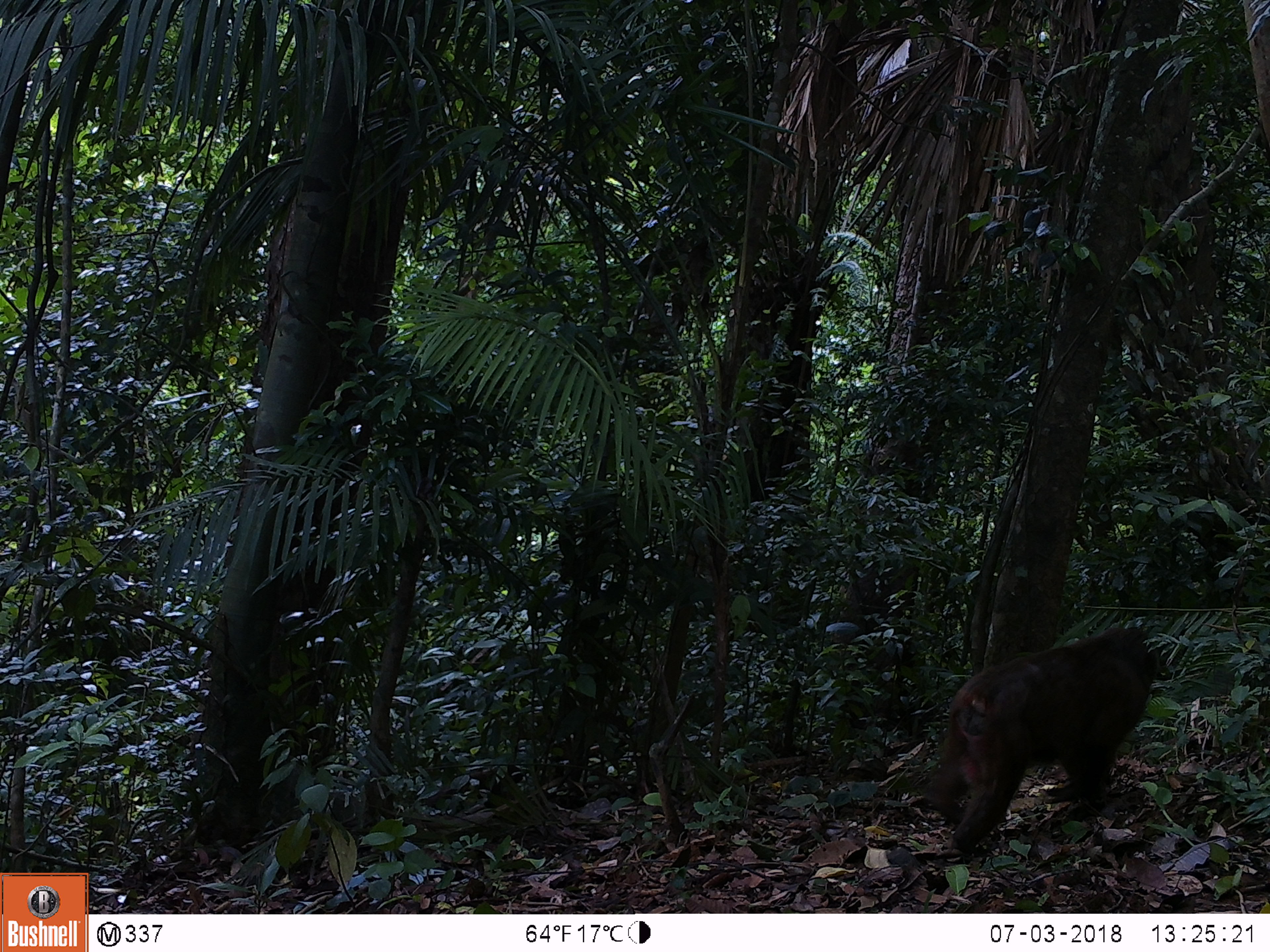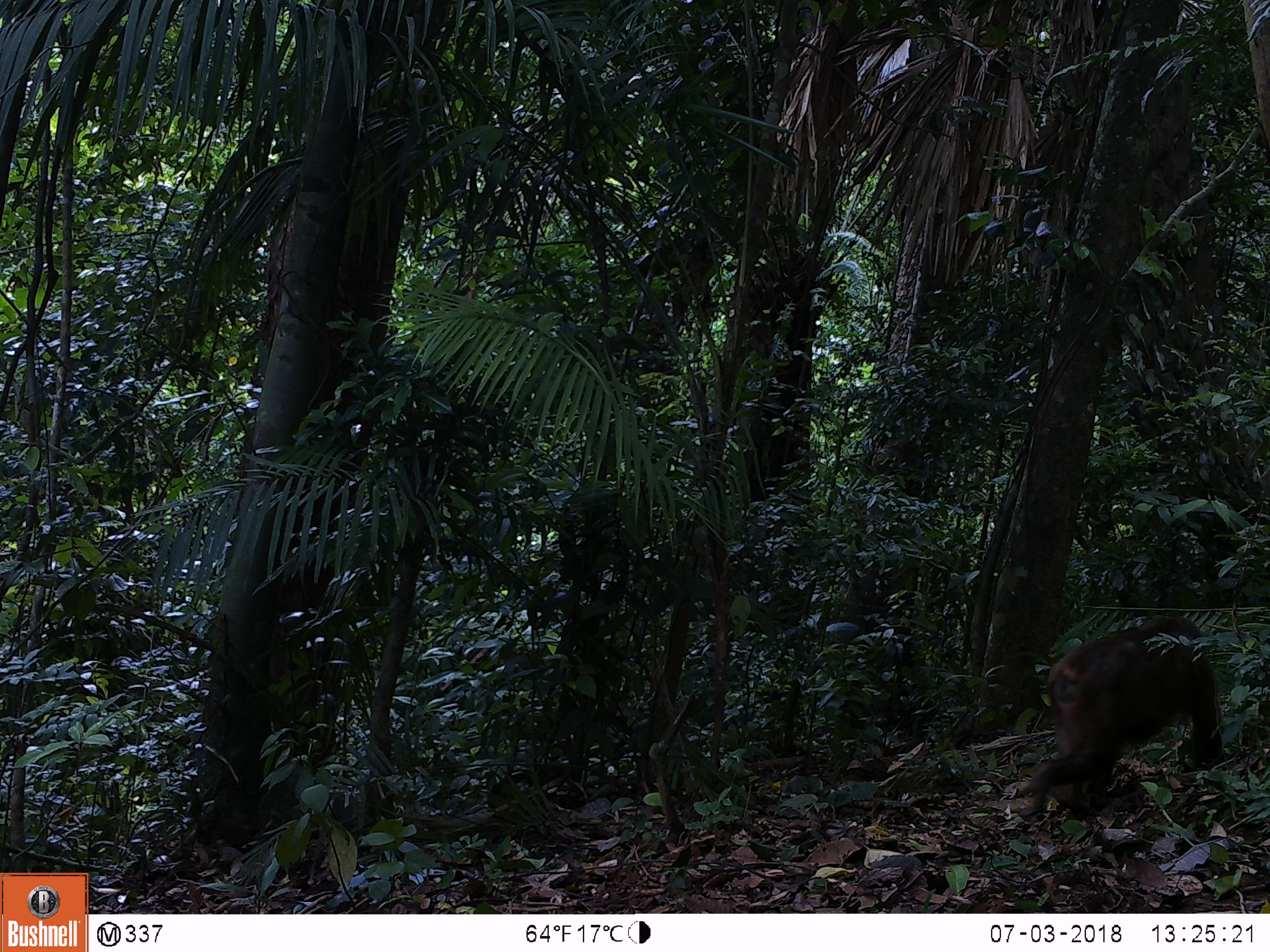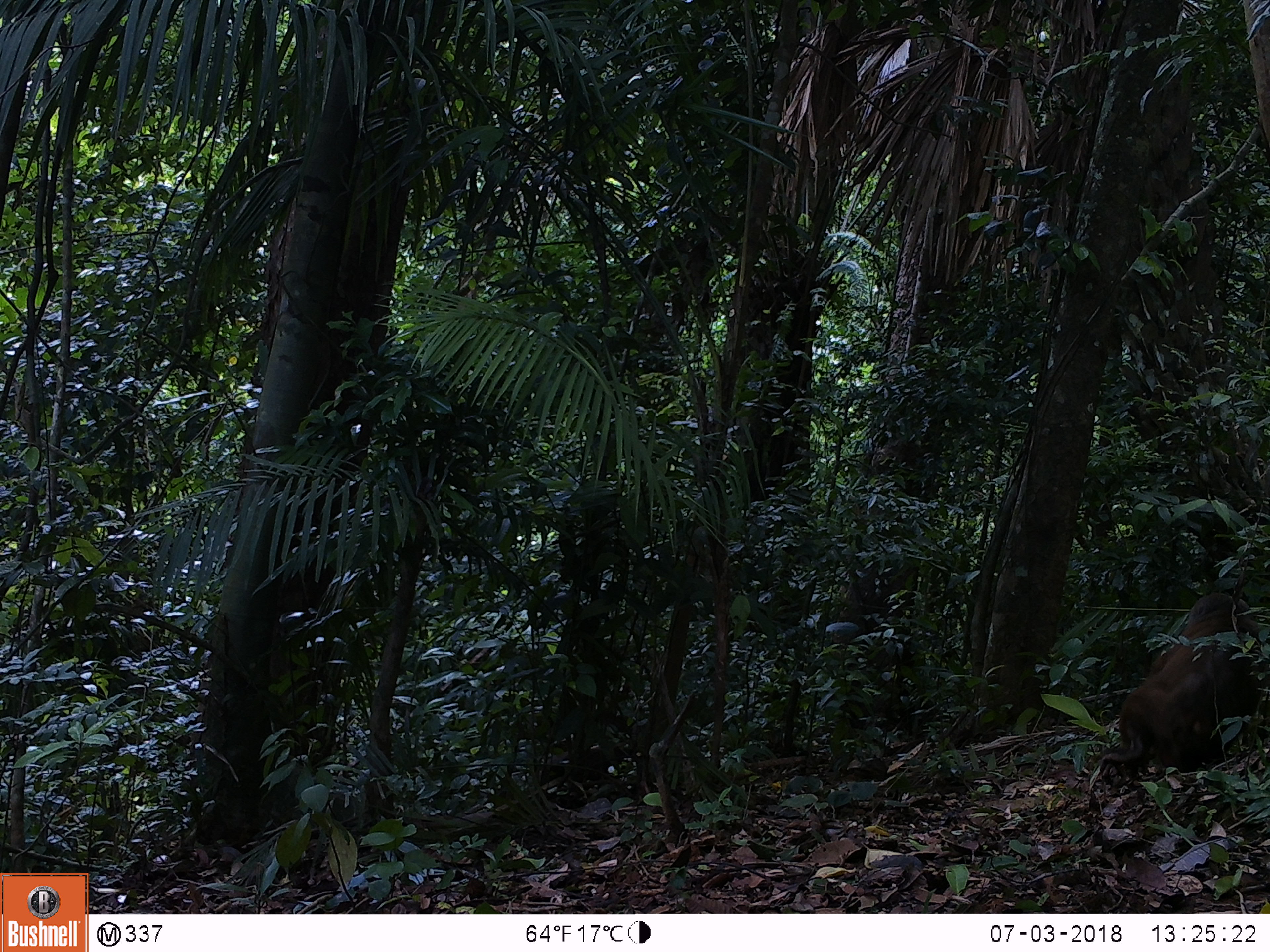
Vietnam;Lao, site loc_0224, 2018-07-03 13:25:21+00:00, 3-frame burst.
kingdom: Animalia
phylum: Chordata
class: Mammalia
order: Primates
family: Cercopithecidae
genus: Macaca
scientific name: Macaca arctoides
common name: stump-tailed macaque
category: stump tailed macaque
Stump tailed macaque (stump-tailed macaque) (Macaca arctoides). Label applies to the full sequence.